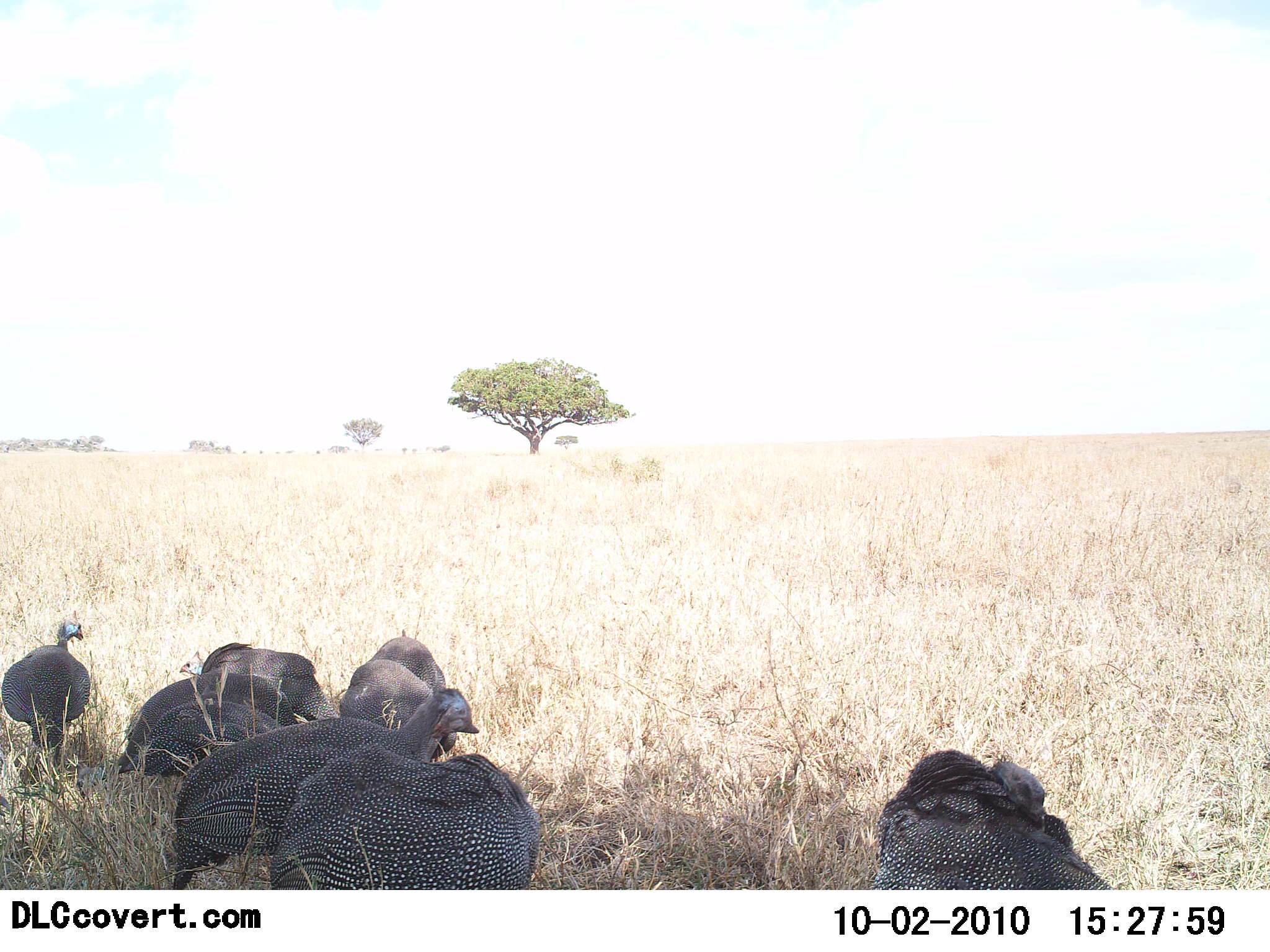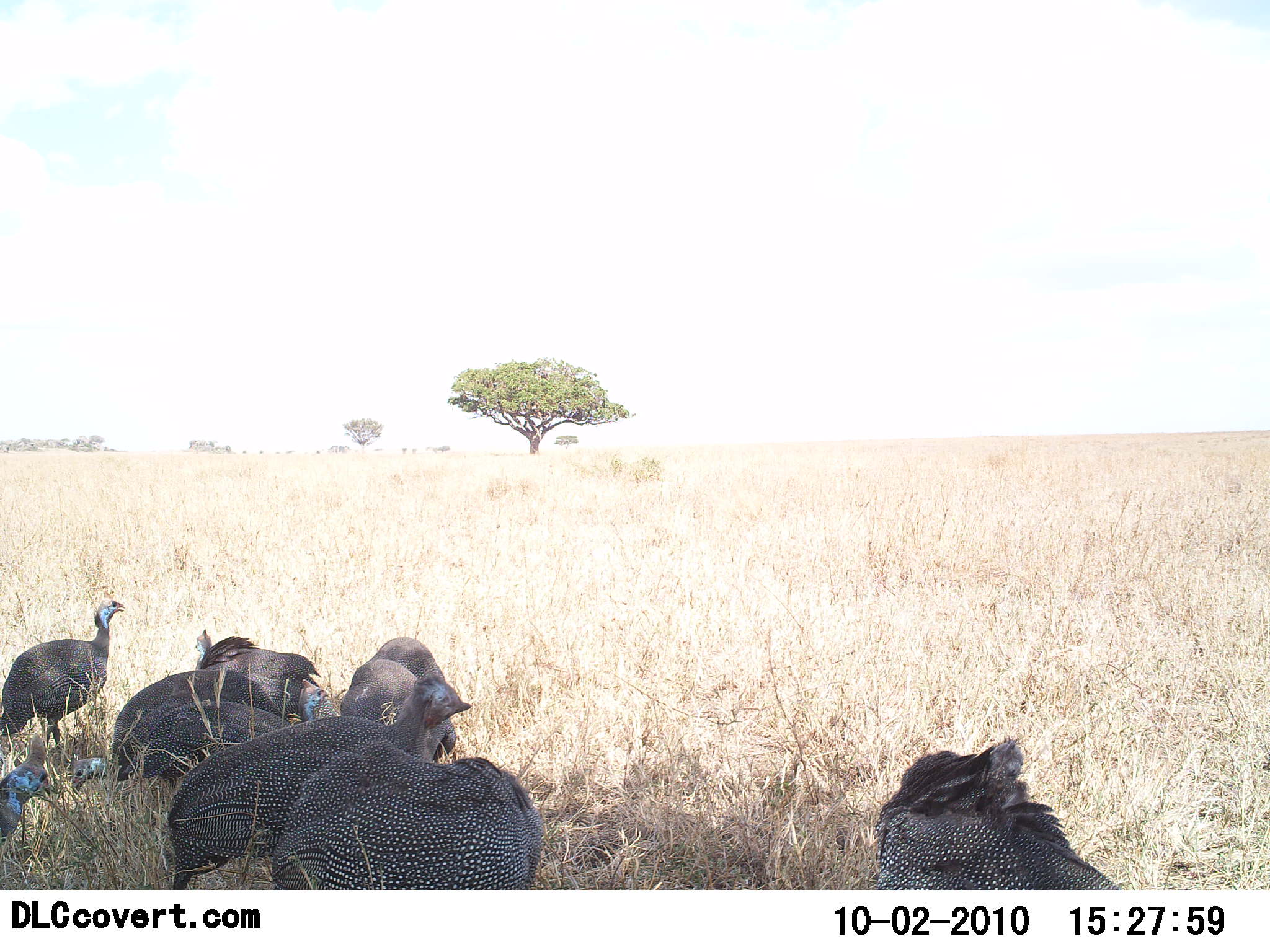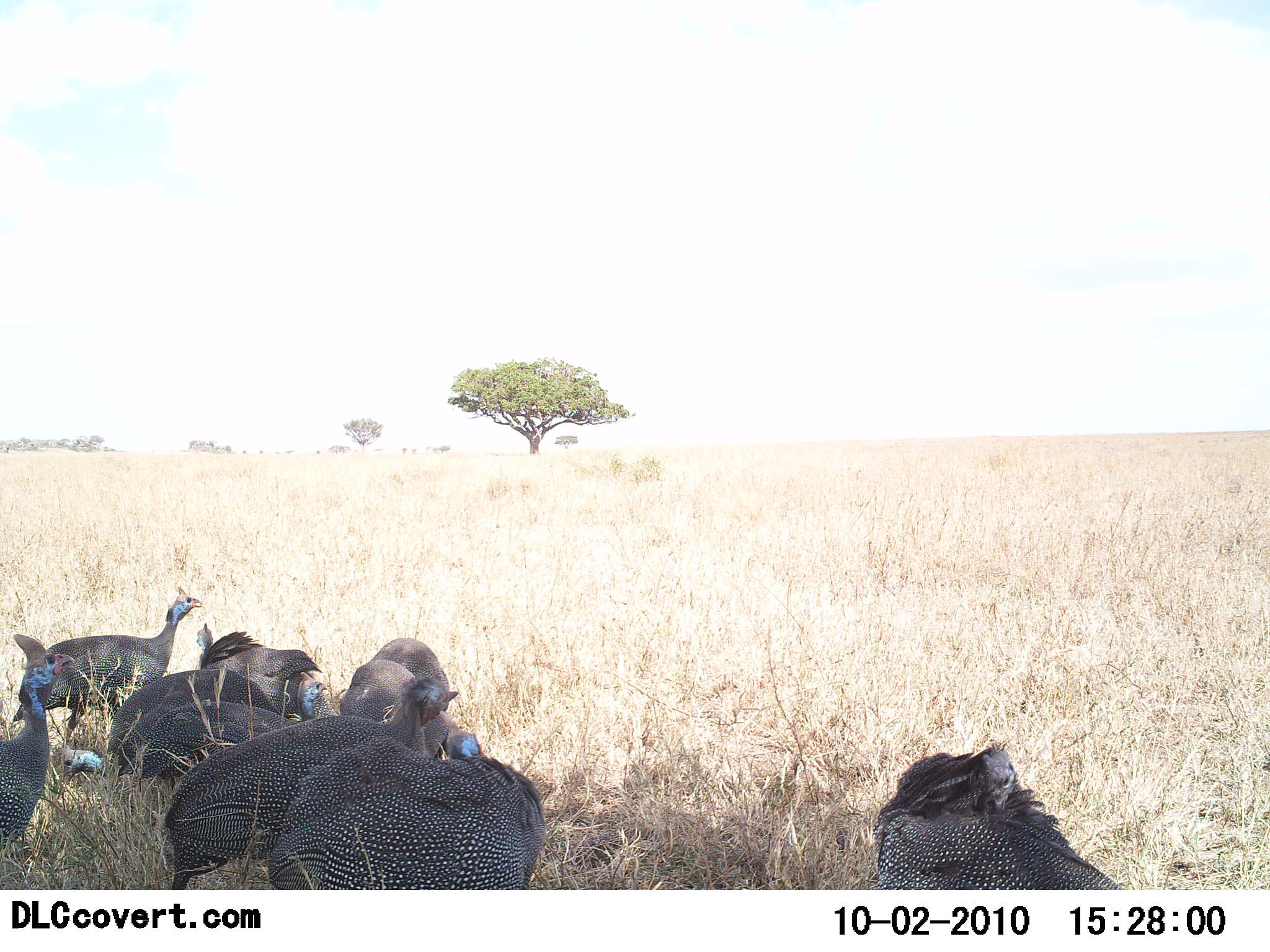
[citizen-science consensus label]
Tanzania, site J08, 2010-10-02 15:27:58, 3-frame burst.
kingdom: Animalia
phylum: Chordata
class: Aves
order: Galliformes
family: Numididae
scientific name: Numididae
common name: guinea fowl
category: guineafowl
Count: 10.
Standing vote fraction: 43%.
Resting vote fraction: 29%.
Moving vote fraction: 7%.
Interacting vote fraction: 14%.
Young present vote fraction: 0%.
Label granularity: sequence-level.